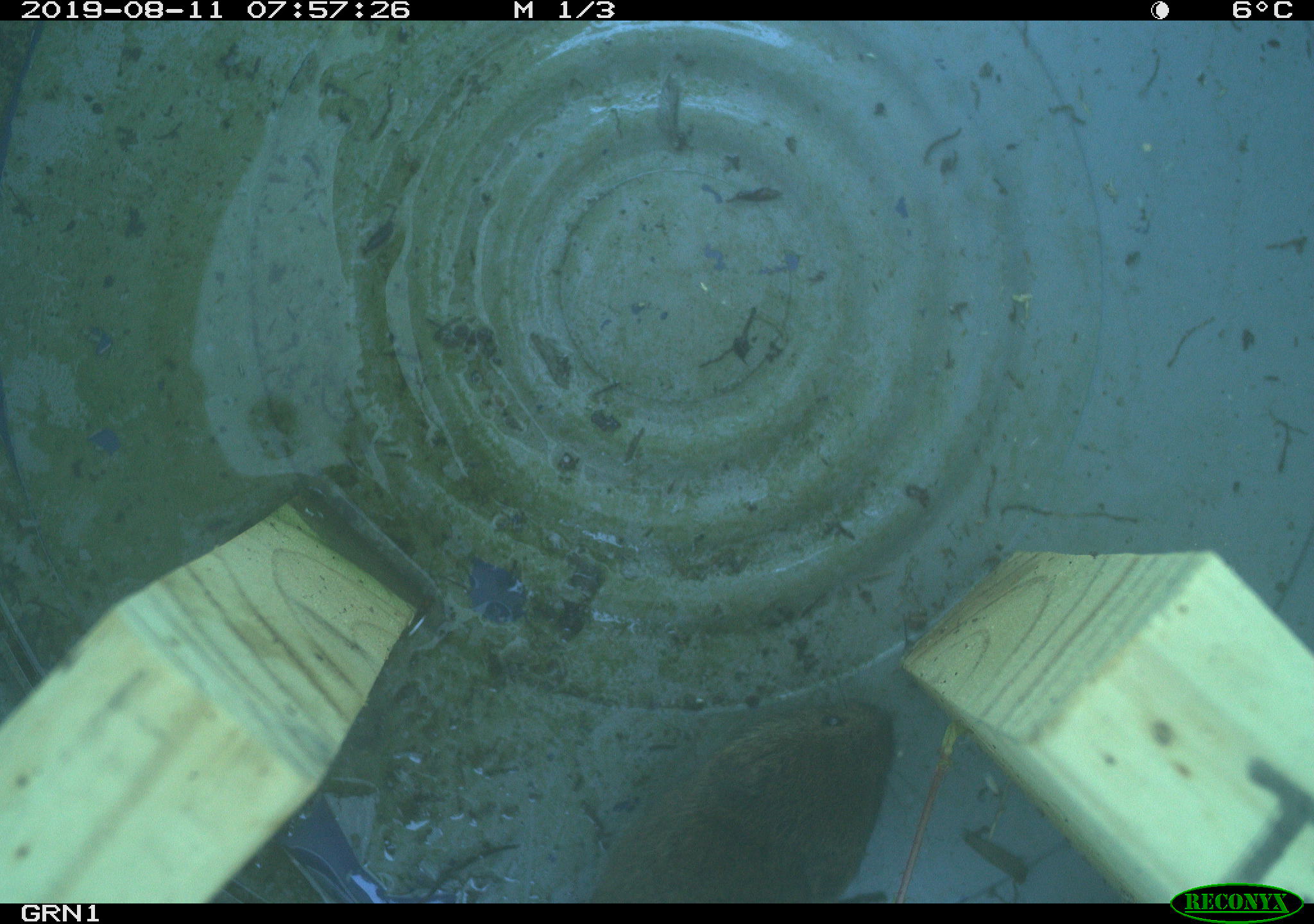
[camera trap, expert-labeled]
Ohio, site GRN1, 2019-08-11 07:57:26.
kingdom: Animalia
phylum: Chordata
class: Mammalia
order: Rodentia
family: Cricetidae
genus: Microtus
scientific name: Microtus pennsylvanicus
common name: meadow vole